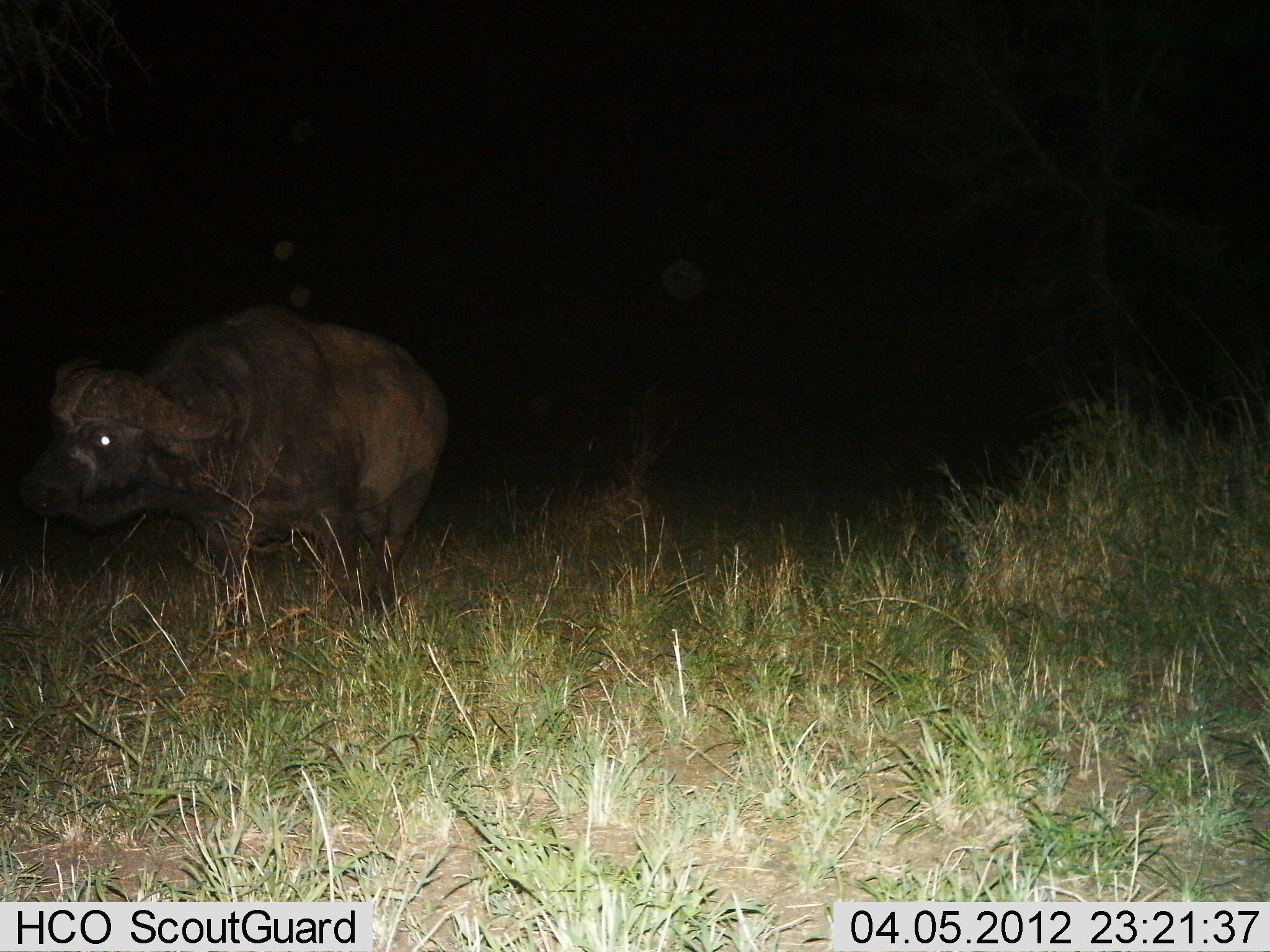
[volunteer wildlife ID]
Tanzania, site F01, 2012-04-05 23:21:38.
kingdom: Animalia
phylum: Chordata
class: Mammalia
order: Artiodactyla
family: Bovidae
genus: Syncerus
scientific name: Syncerus caffer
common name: cape buffalo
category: buffalo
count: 1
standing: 50%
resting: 0%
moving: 54%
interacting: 0%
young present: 0%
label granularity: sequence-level